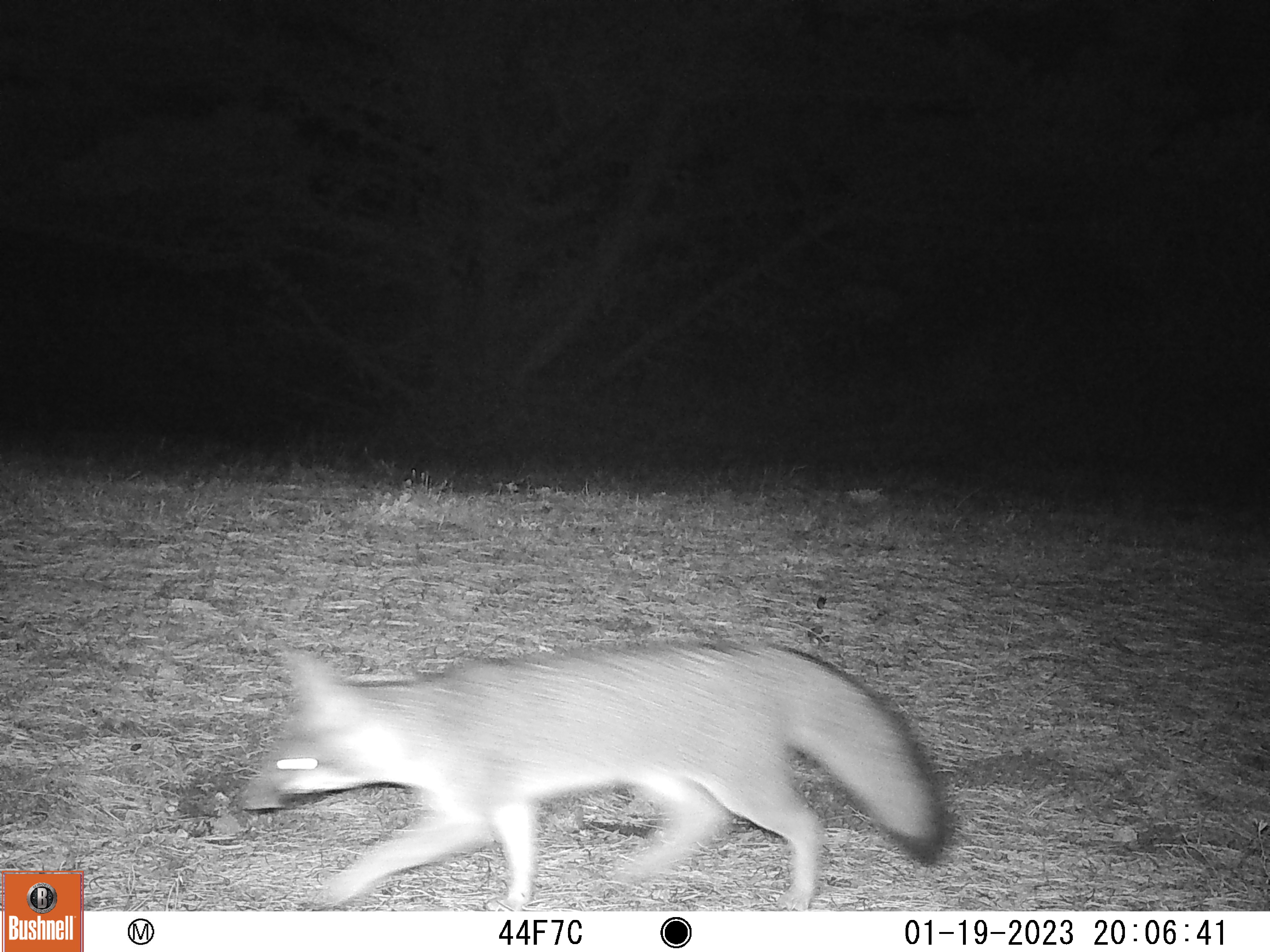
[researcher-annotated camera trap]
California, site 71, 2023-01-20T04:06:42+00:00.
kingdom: Animalia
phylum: Chordata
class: Mammalia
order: Carnivora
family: Canidae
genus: Urocyon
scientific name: Urocyon cinereoargenteus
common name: gray fox